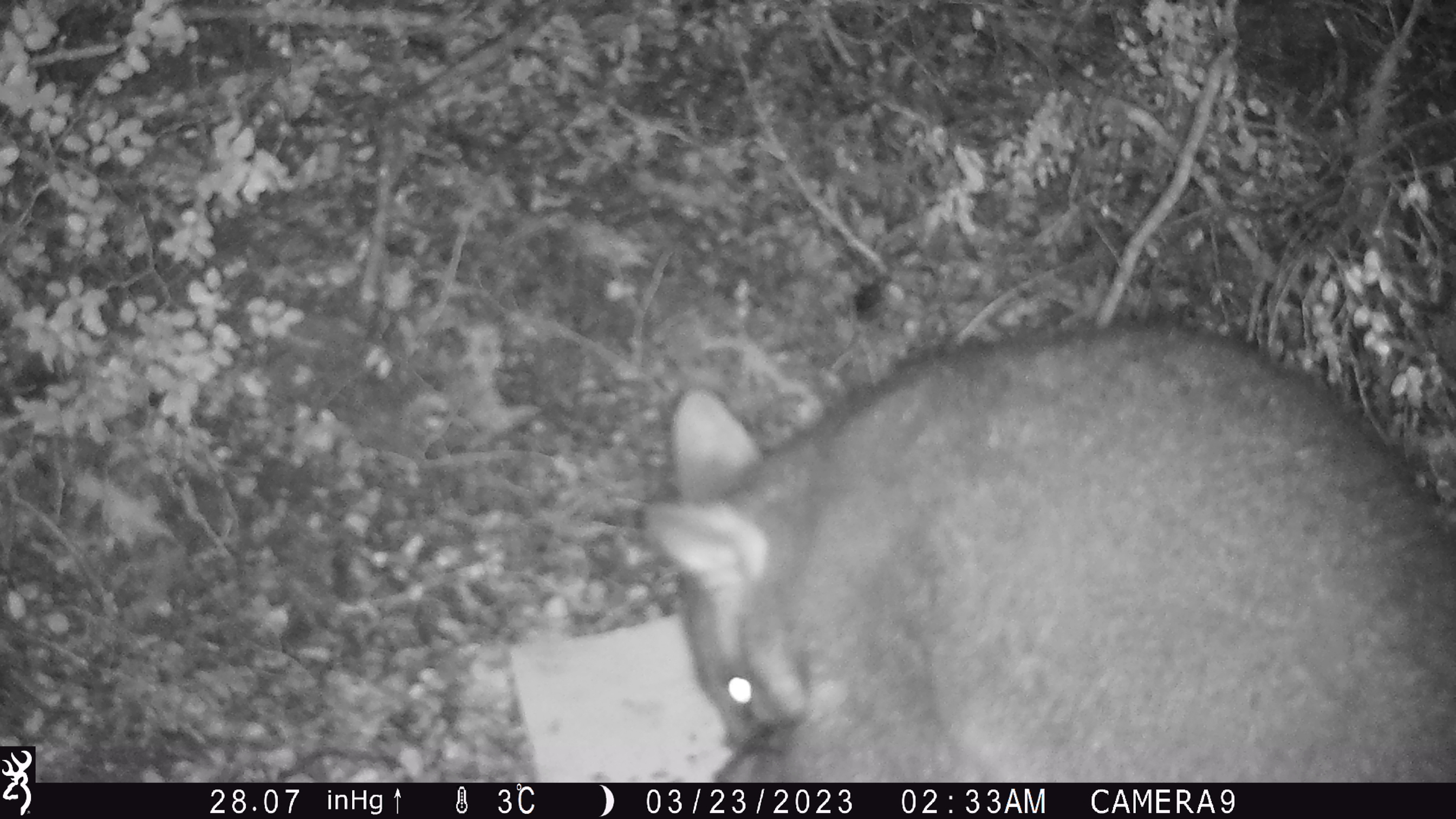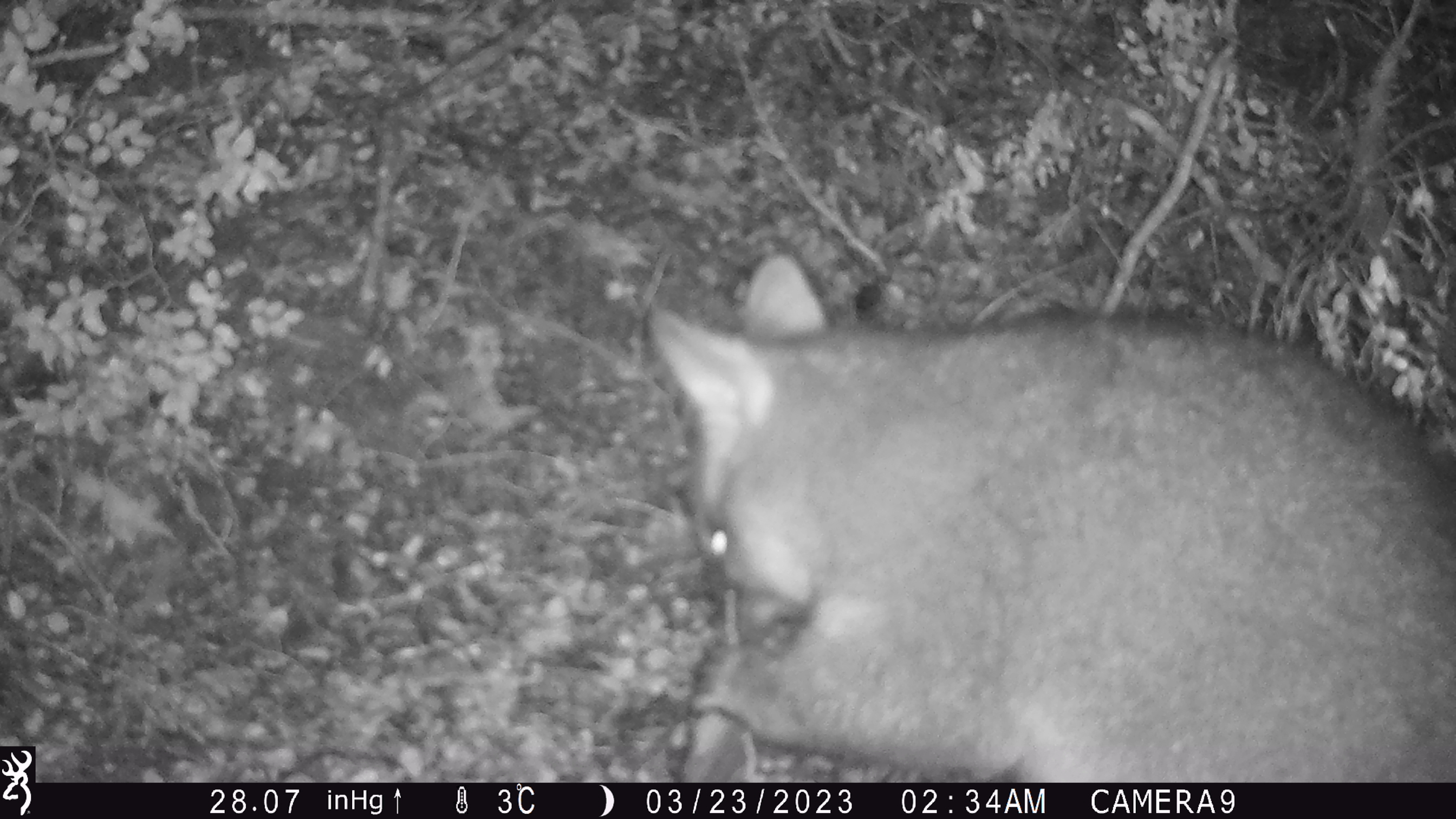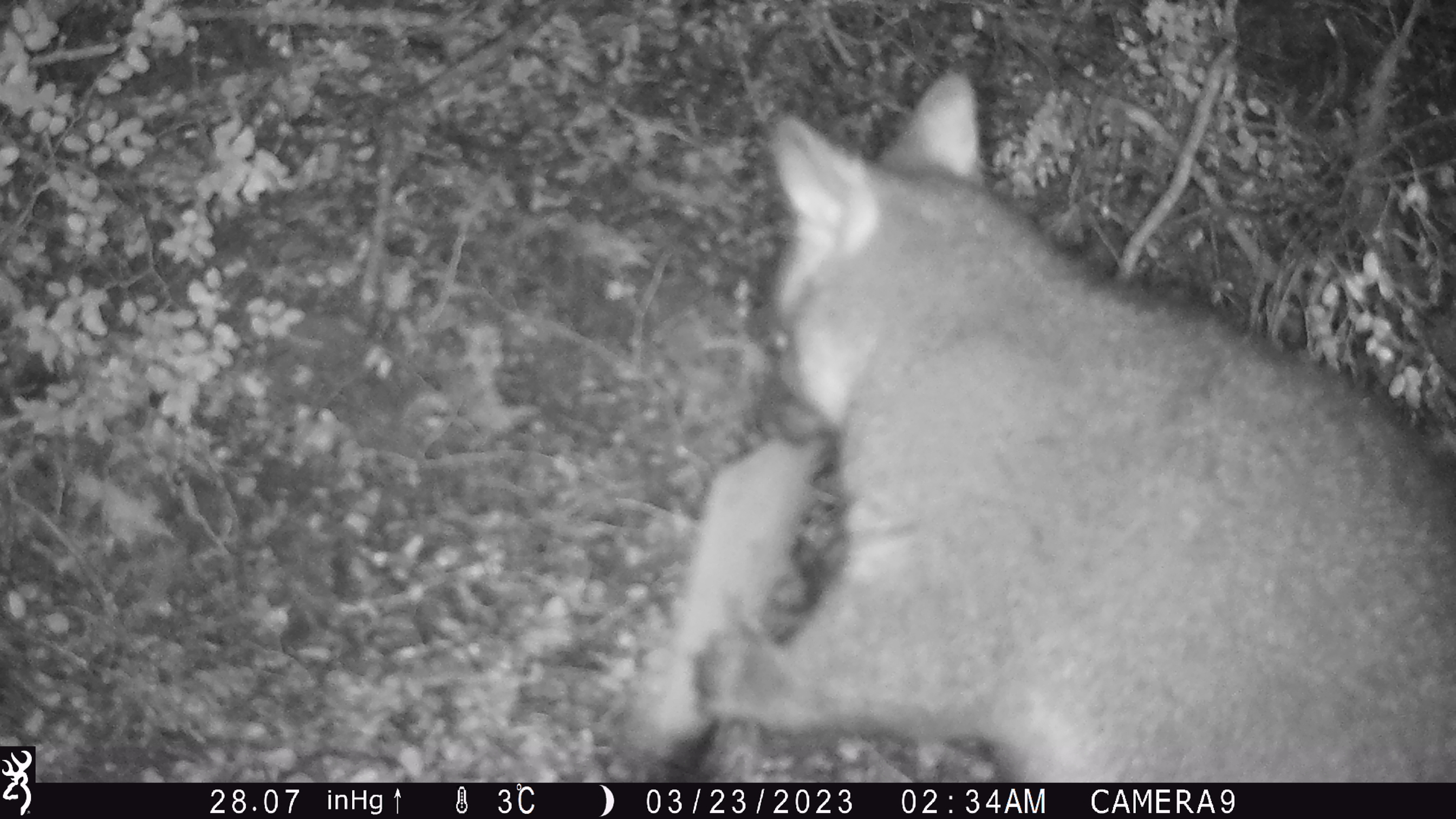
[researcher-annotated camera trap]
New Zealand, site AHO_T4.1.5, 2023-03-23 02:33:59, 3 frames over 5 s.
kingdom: Animalia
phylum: Chordata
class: Mammalia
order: Carnivora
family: Mustelidae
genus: Mustela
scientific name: Mustela erminea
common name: stoat